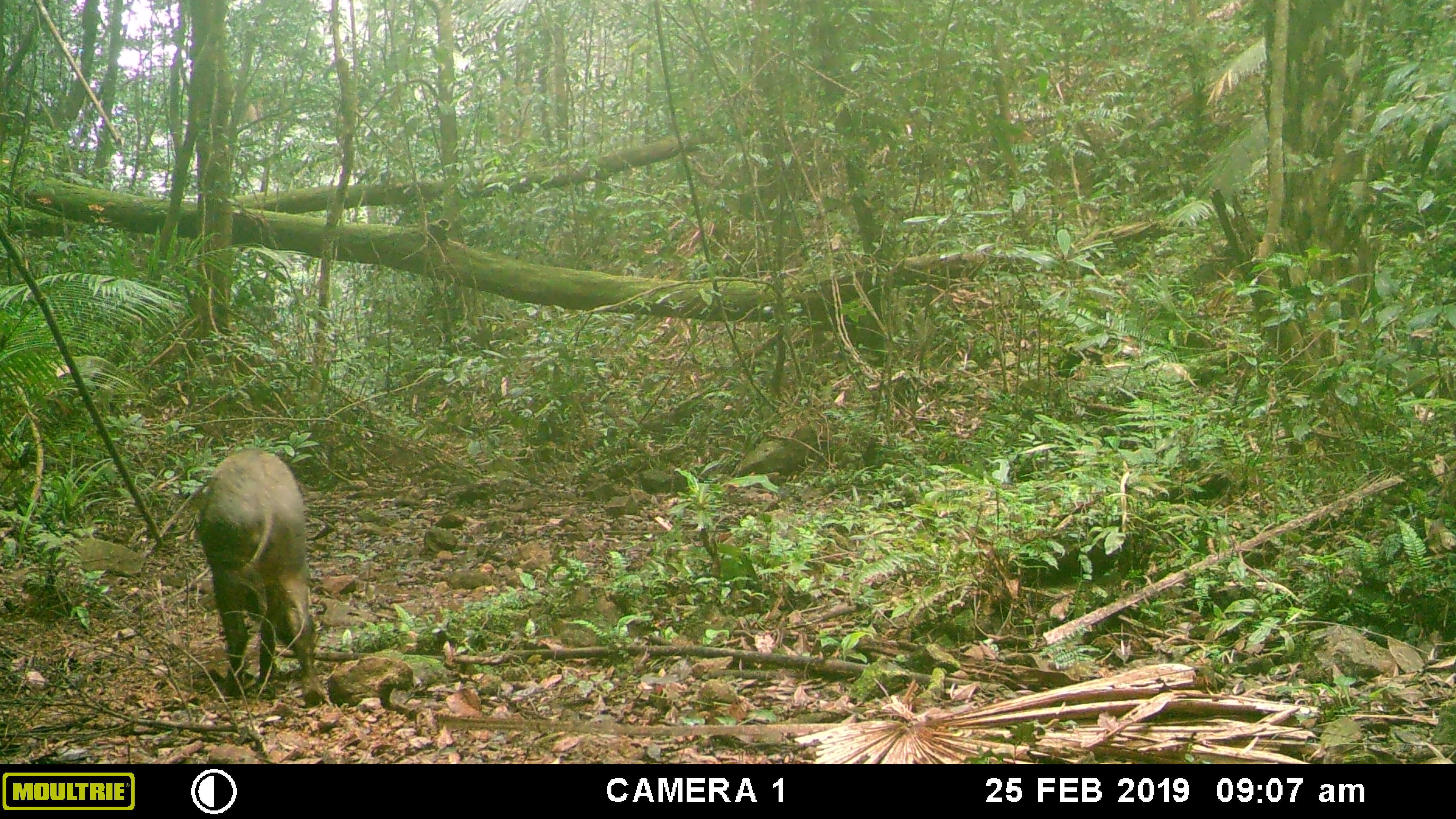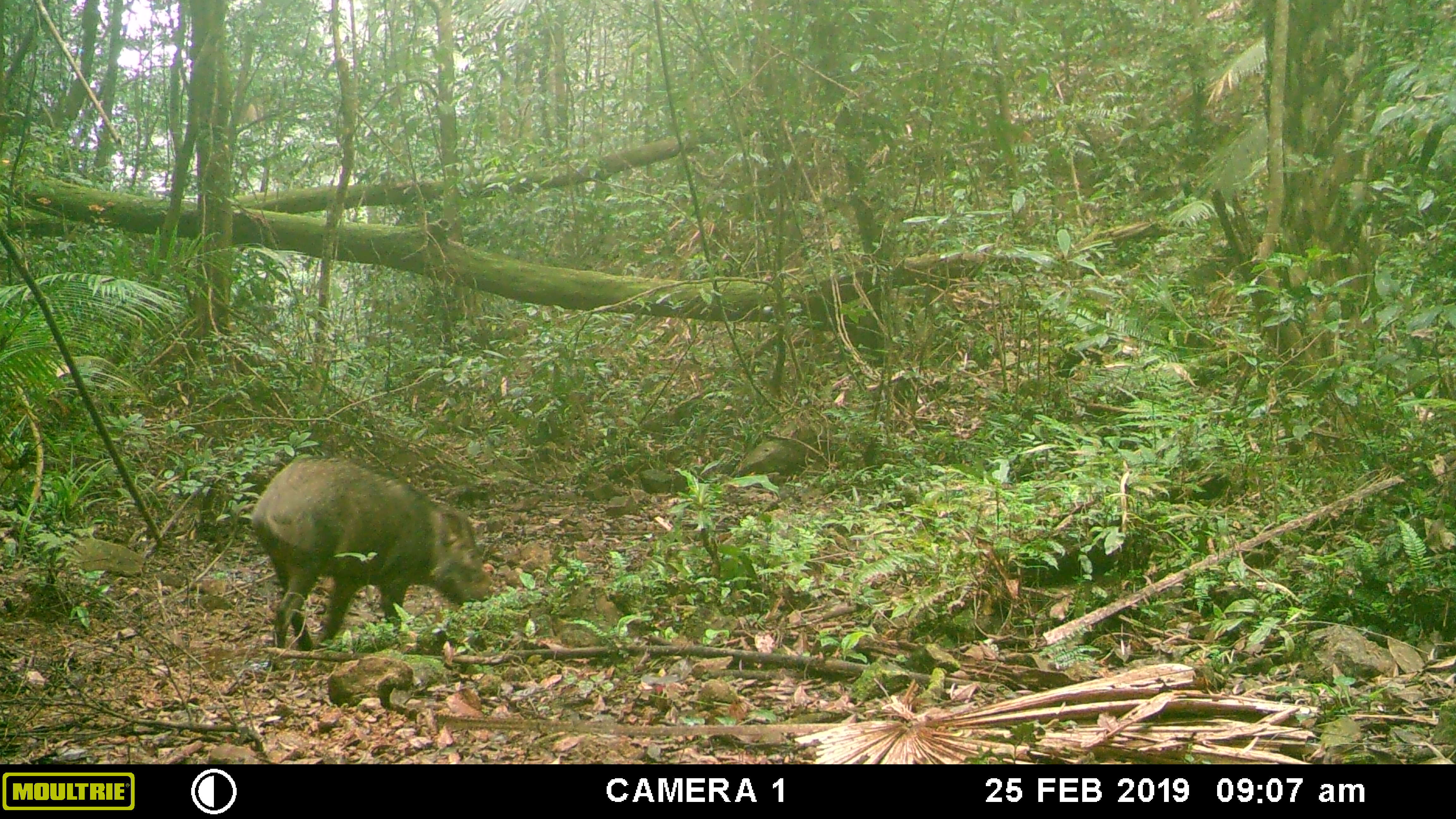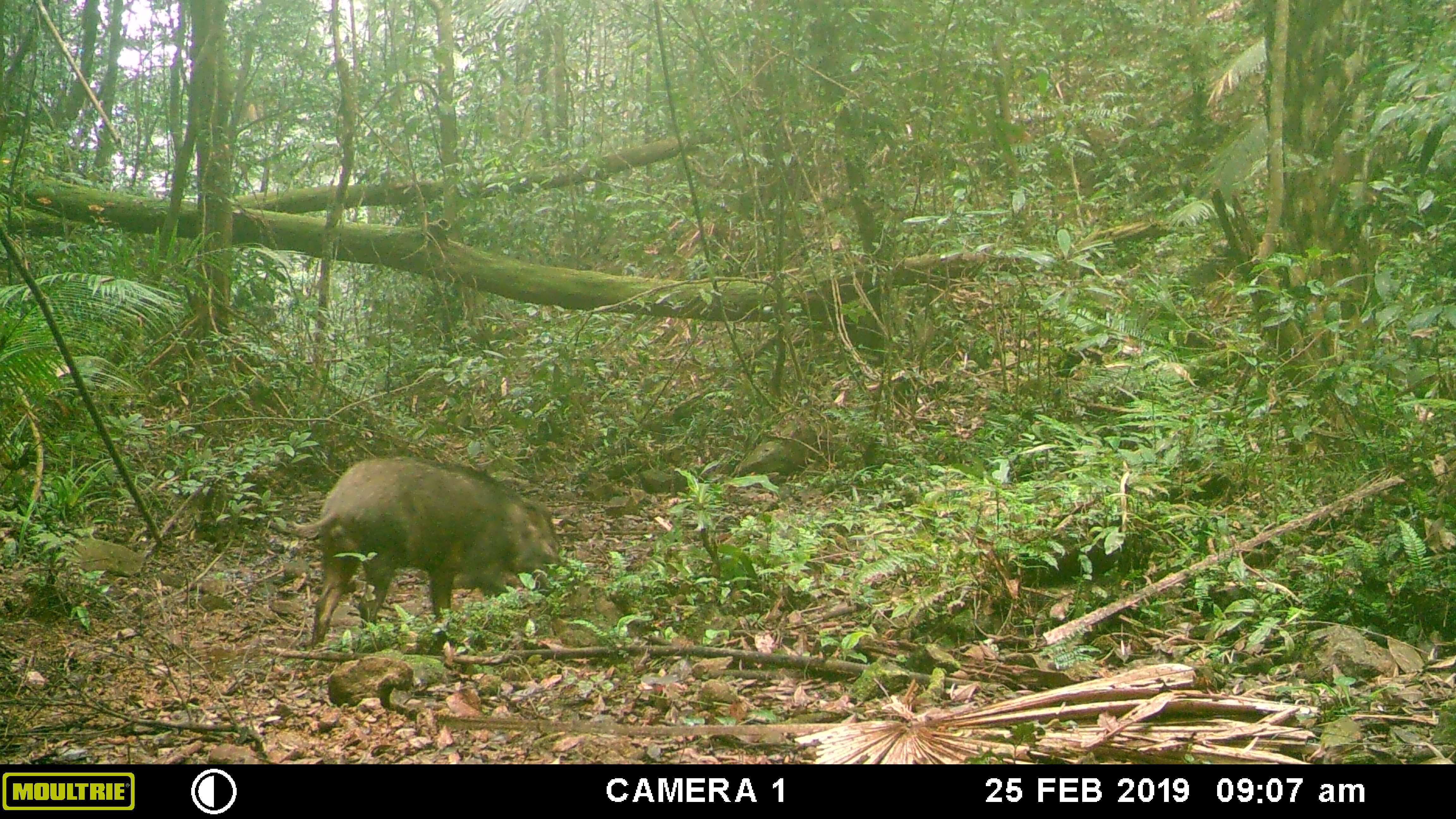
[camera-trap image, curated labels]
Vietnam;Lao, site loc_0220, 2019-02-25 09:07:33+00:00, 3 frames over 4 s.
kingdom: Animalia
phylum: Chordata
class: Mammalia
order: Artiodactyla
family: Suidae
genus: Sus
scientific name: Sus scrofa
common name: eurasian wild pig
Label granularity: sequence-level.